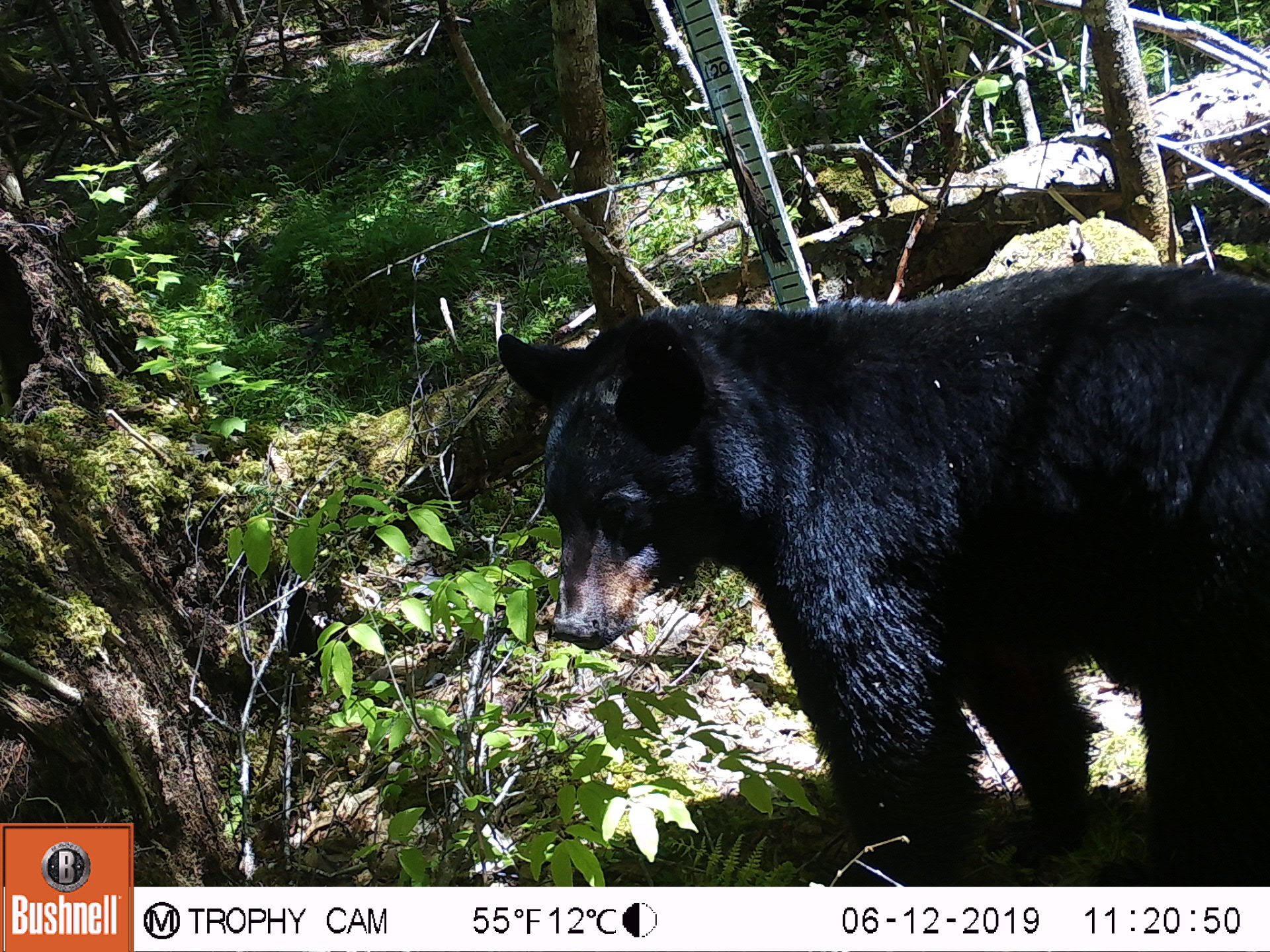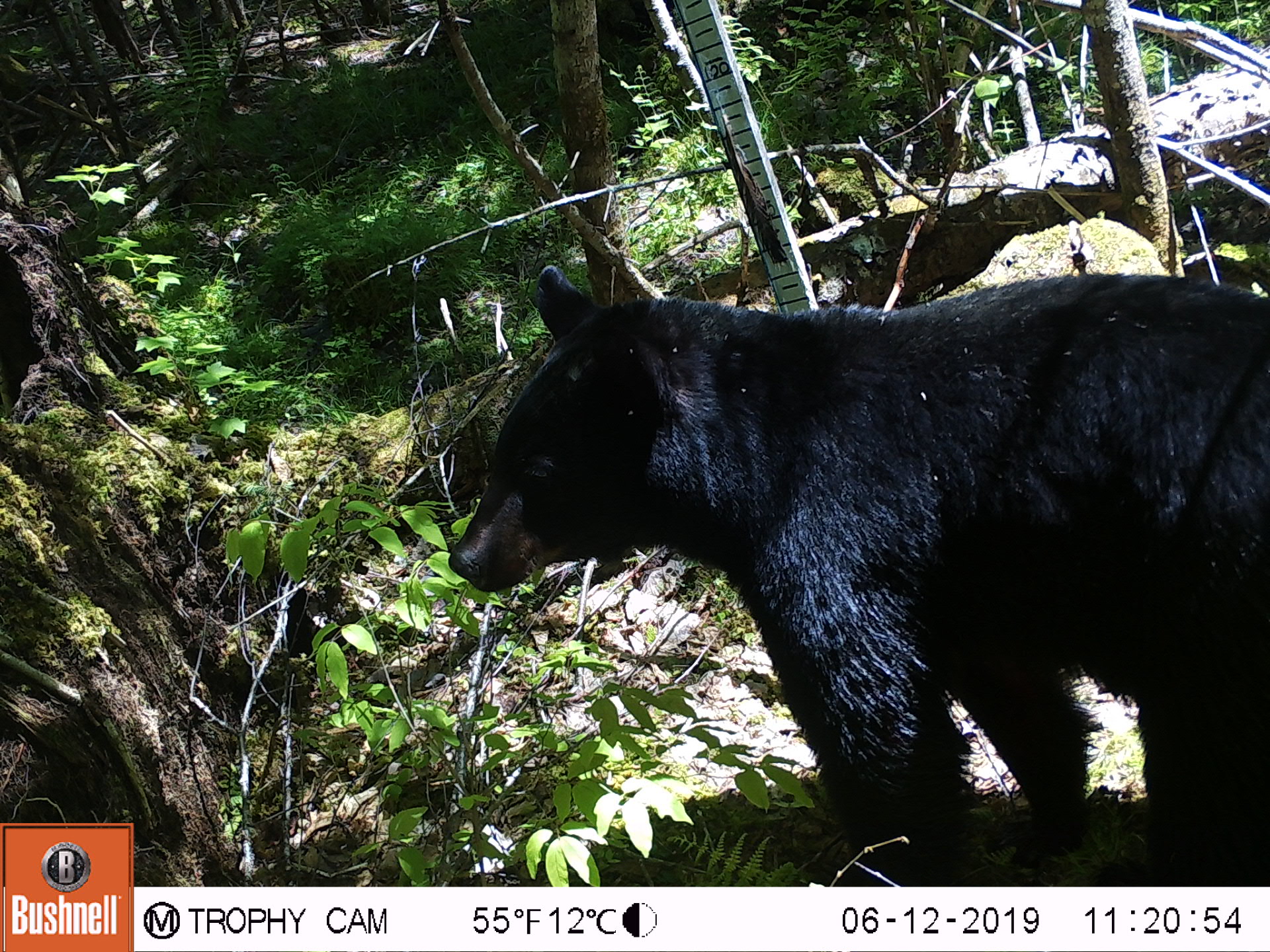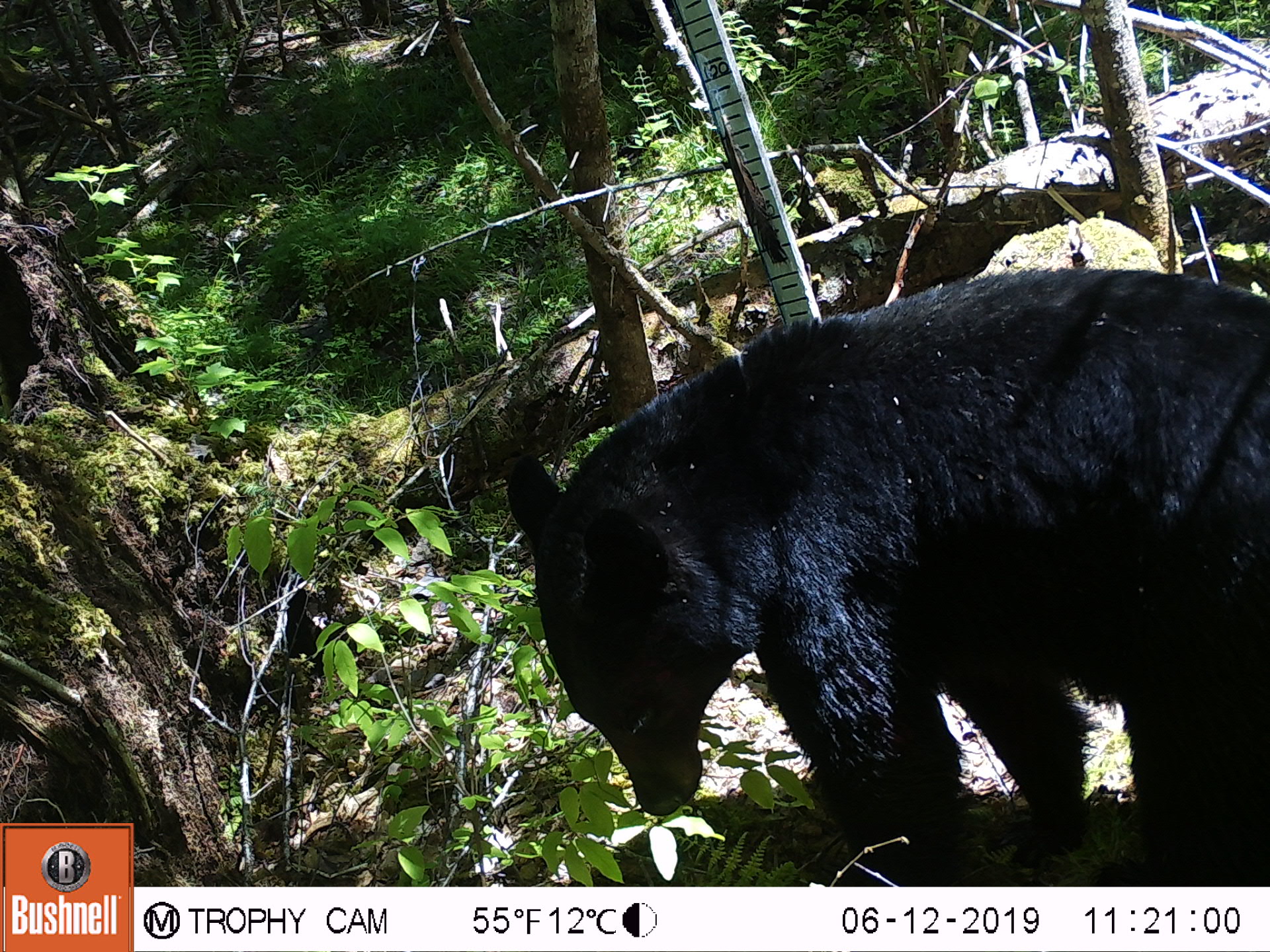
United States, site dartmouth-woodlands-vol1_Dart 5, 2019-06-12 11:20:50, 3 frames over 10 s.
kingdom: Animalia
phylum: Chordata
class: Mammalia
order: Carnivora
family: Ursidae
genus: Ursus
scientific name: Ursus americanus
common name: black bear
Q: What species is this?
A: Black bear (Ursus americanus).